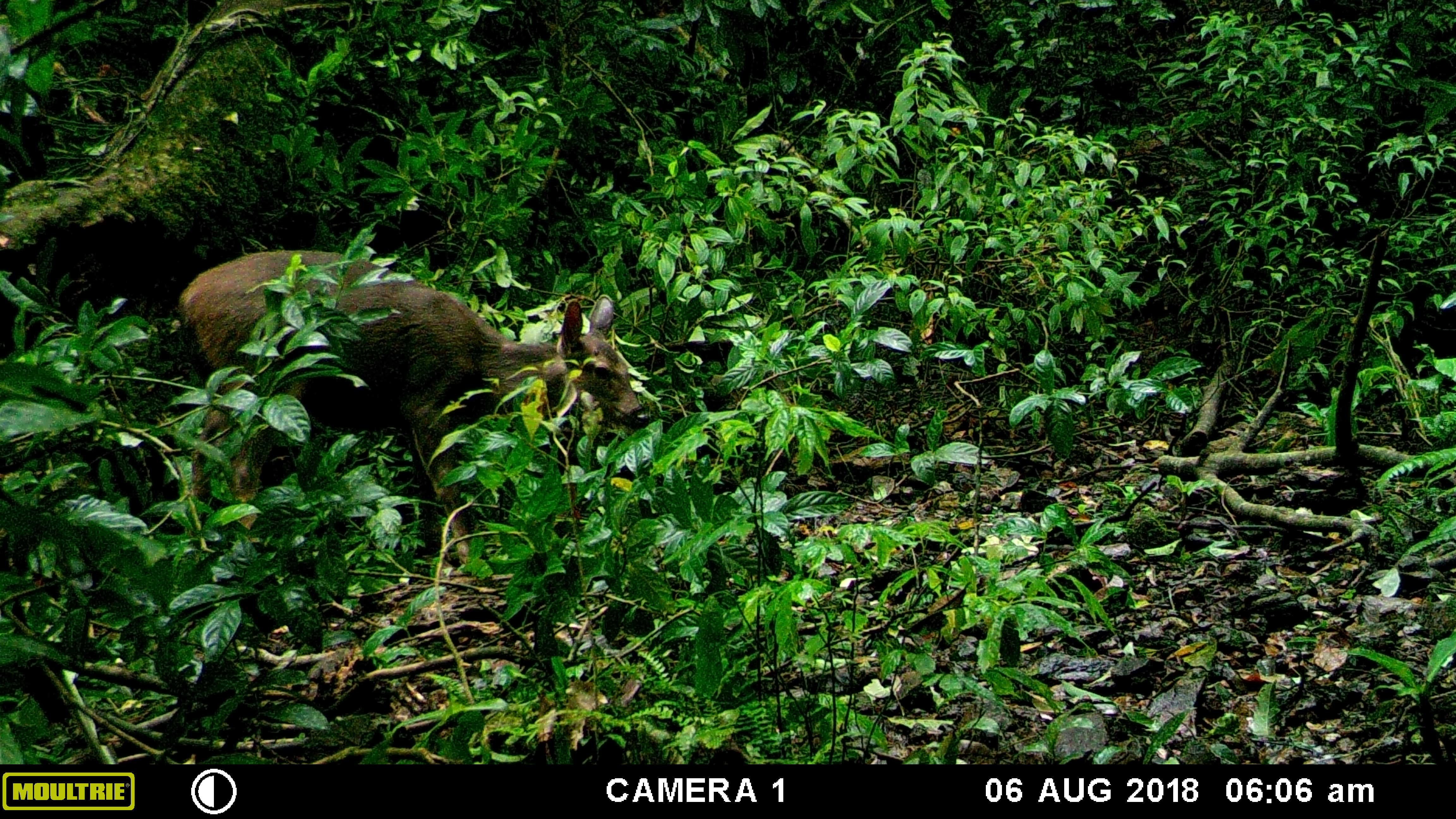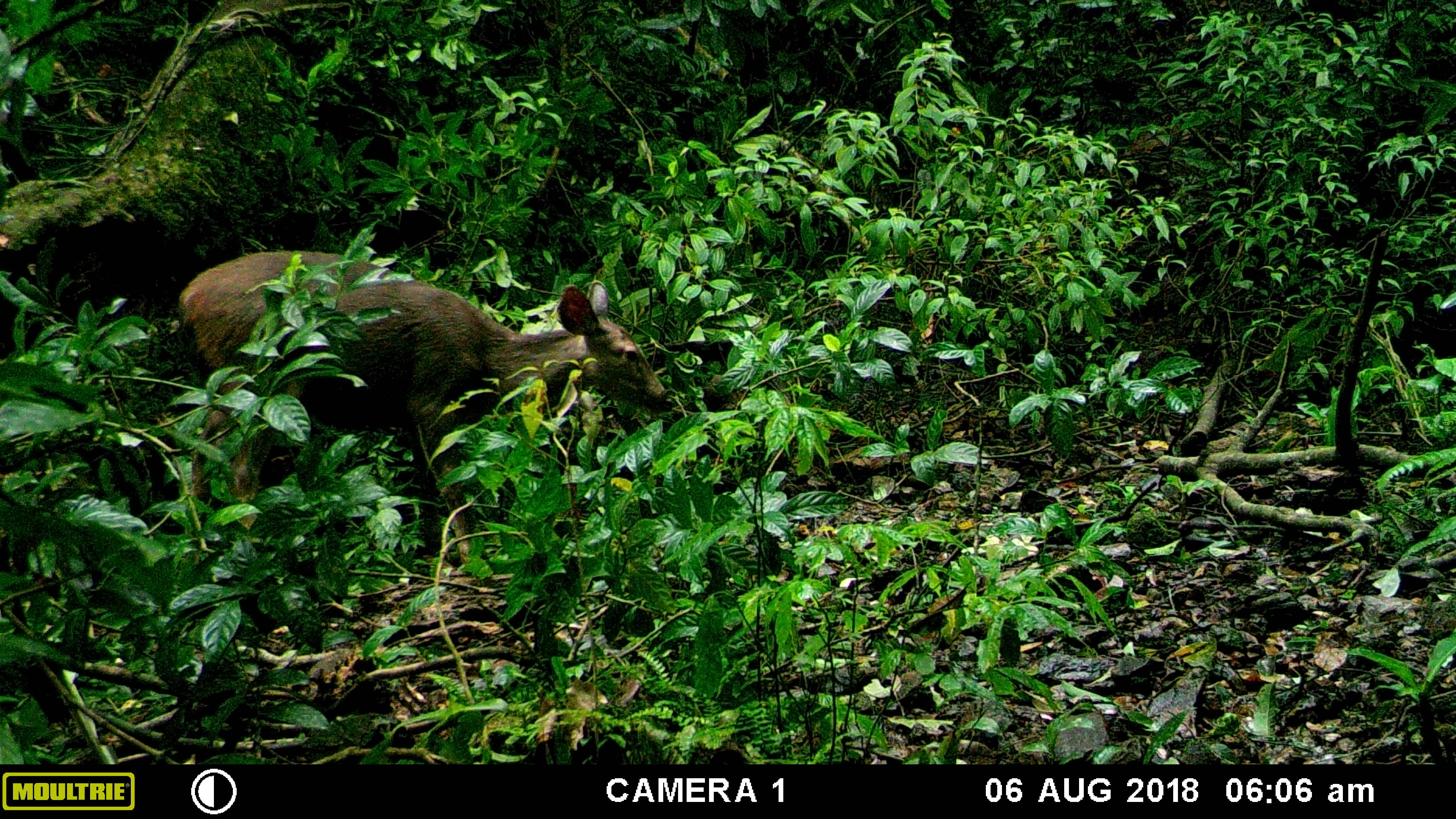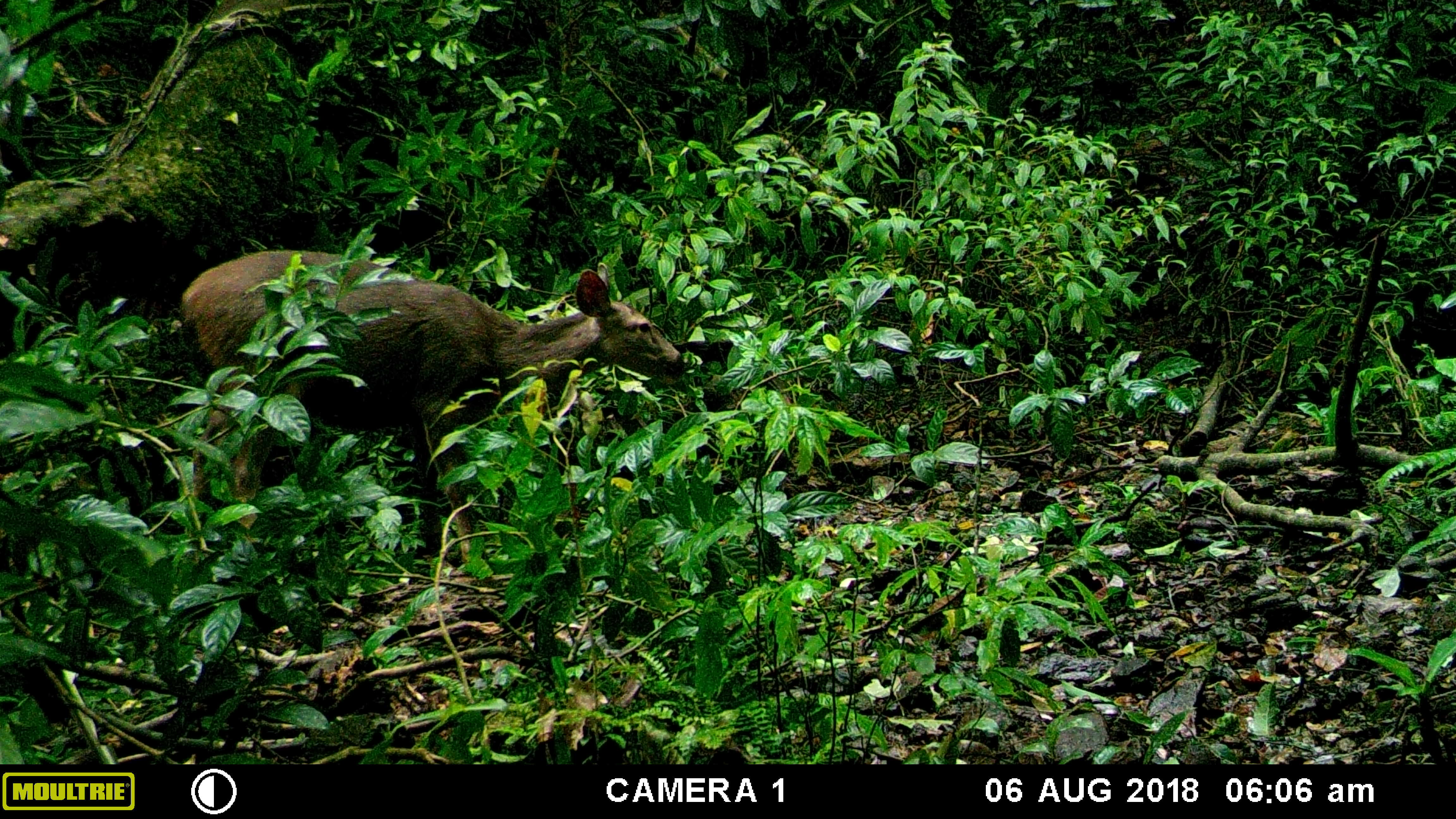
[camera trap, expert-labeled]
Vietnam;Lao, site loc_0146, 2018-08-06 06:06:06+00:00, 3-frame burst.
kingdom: Animalia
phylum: Chordata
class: Mammalia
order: Artiodactyla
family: Cervidae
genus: Rusa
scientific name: Rusa unicolor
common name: sambar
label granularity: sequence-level